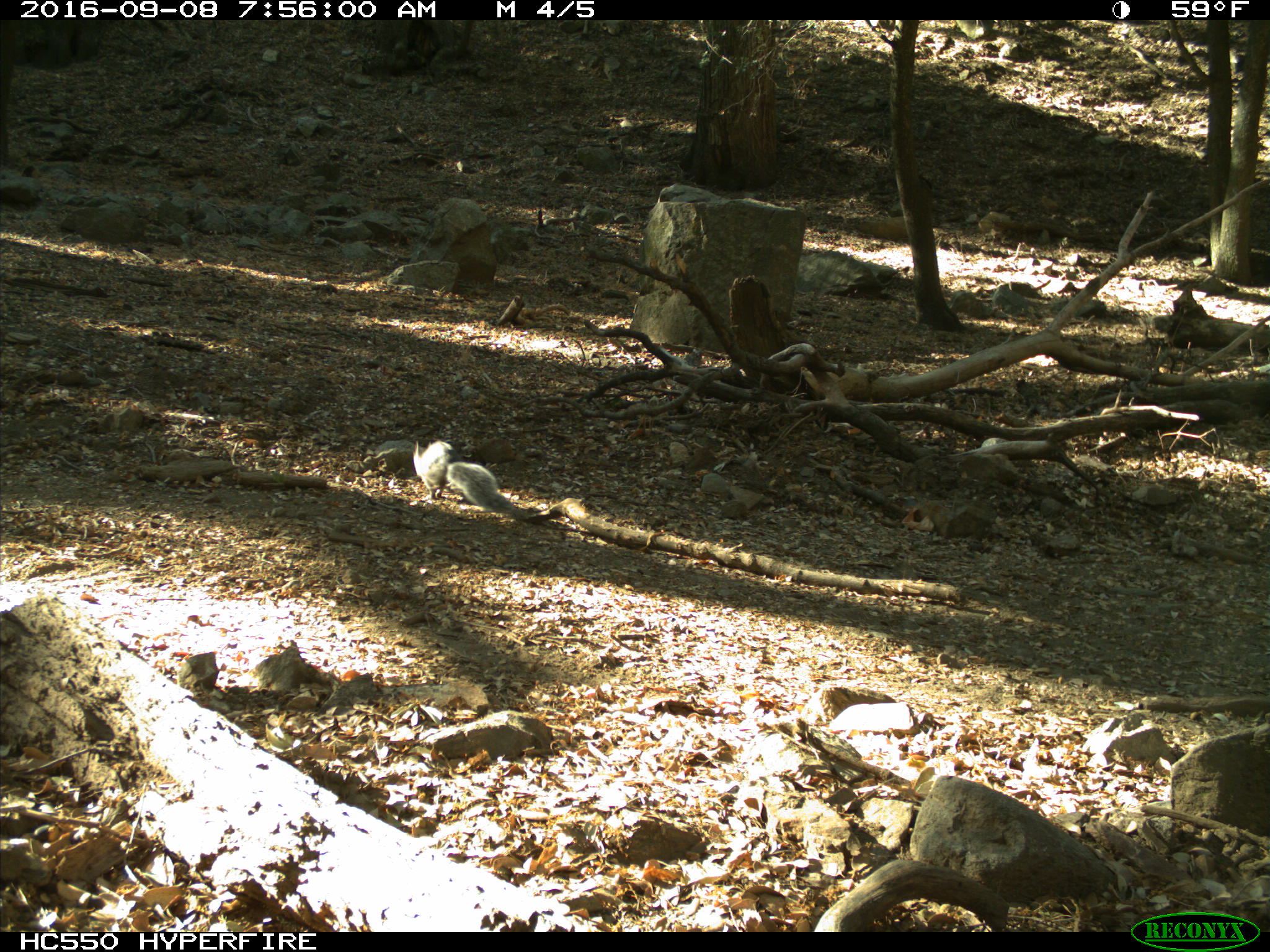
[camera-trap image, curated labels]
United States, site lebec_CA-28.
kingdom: Animalia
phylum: Chordata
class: Mammalia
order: Rodentia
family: Sciuridae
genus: Sciurus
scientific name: Sciurus carolinensis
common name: eastern gray squirrel